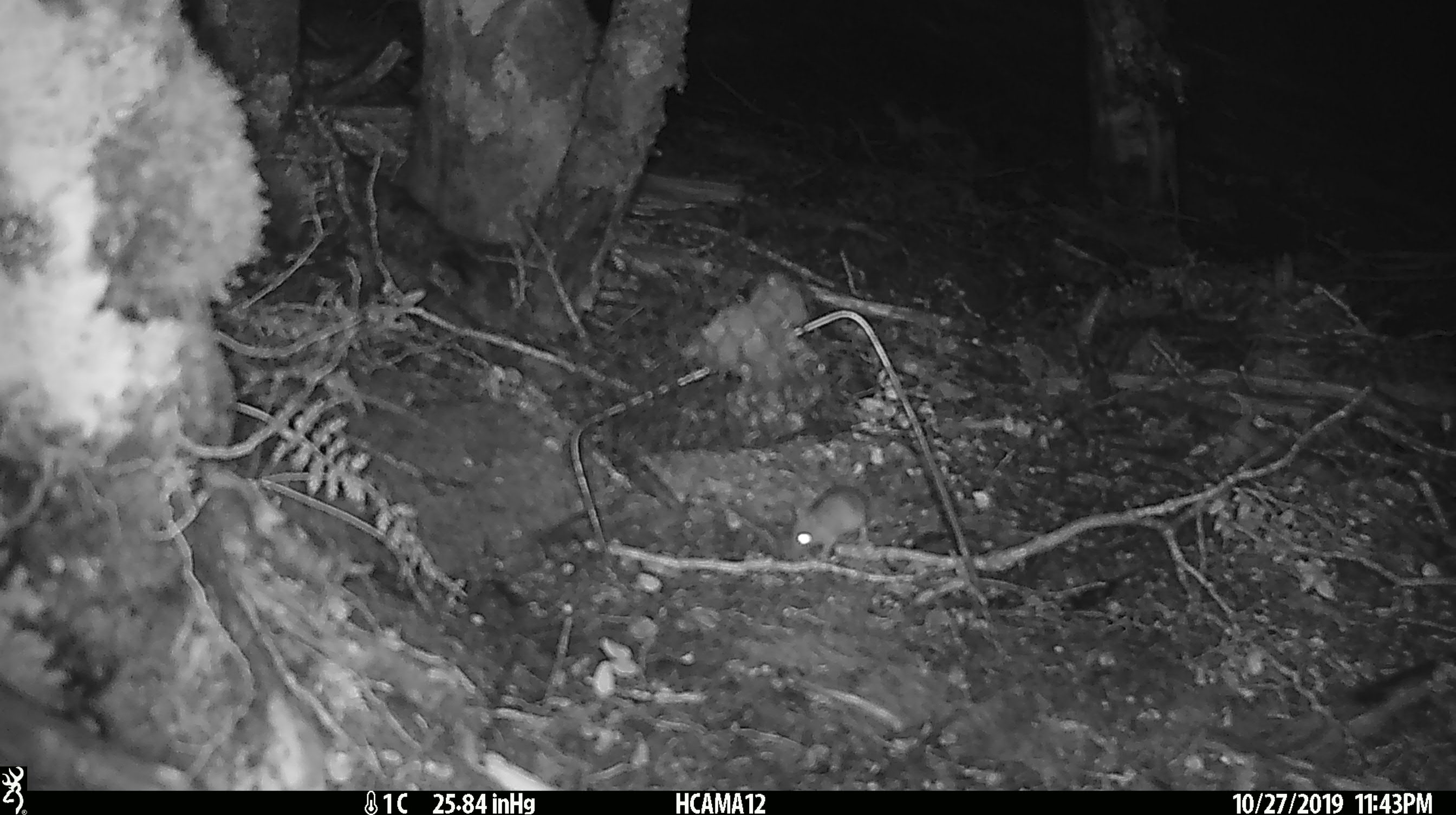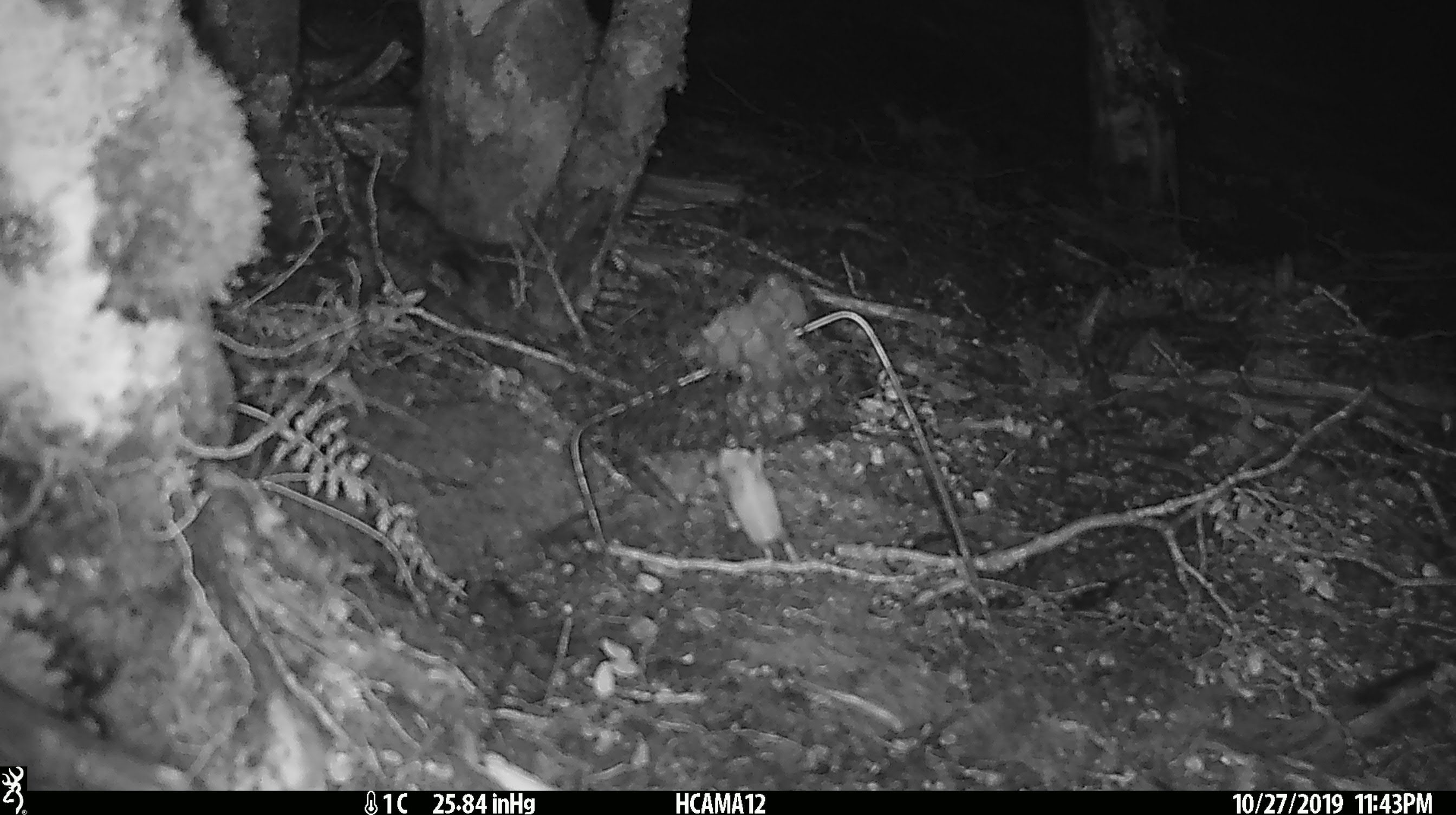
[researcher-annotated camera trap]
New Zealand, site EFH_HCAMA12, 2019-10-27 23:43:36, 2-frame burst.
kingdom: Animalia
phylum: Chordata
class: Mammalia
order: Rodentia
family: Muridae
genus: Mus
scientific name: Mus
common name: mouse